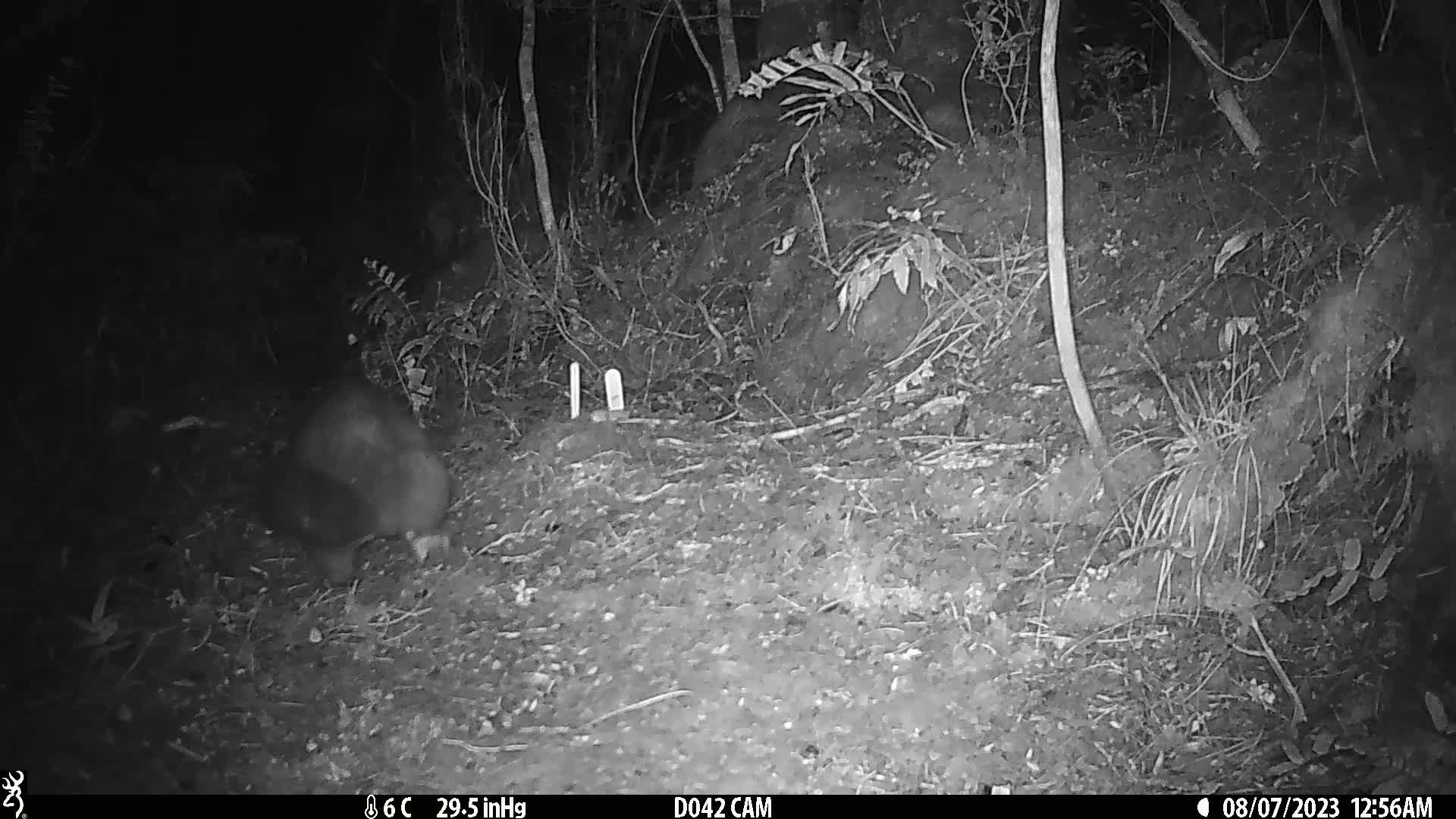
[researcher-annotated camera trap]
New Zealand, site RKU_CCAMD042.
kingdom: Animalia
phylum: Chordata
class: Mammalia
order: Diprotodontia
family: Phalangeridae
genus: Trichosurus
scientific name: Trichosurus vulpecula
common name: common brushtail possum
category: possum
Possum (common brushtail possum) (Trichosurus vulpecula).